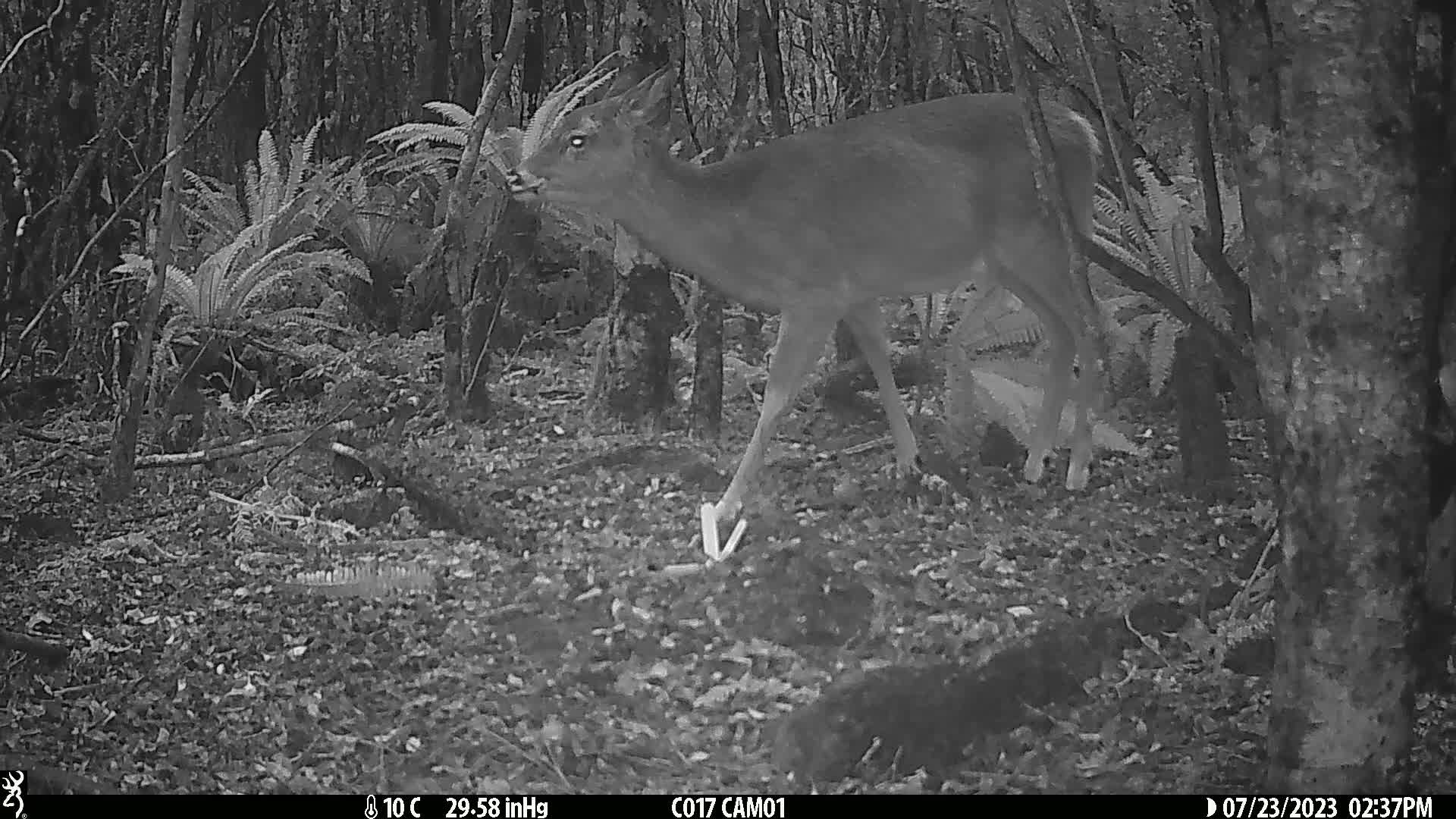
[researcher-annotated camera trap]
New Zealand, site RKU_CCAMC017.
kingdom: Animalia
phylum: Chordata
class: Mammalia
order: Artiodactyla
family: Cervidae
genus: Odocoileus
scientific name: Odocoileus virginianus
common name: white-tailed deer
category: white tailed deer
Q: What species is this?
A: White tailed deer (white-tailed deer) (Odocoileus virginianus).